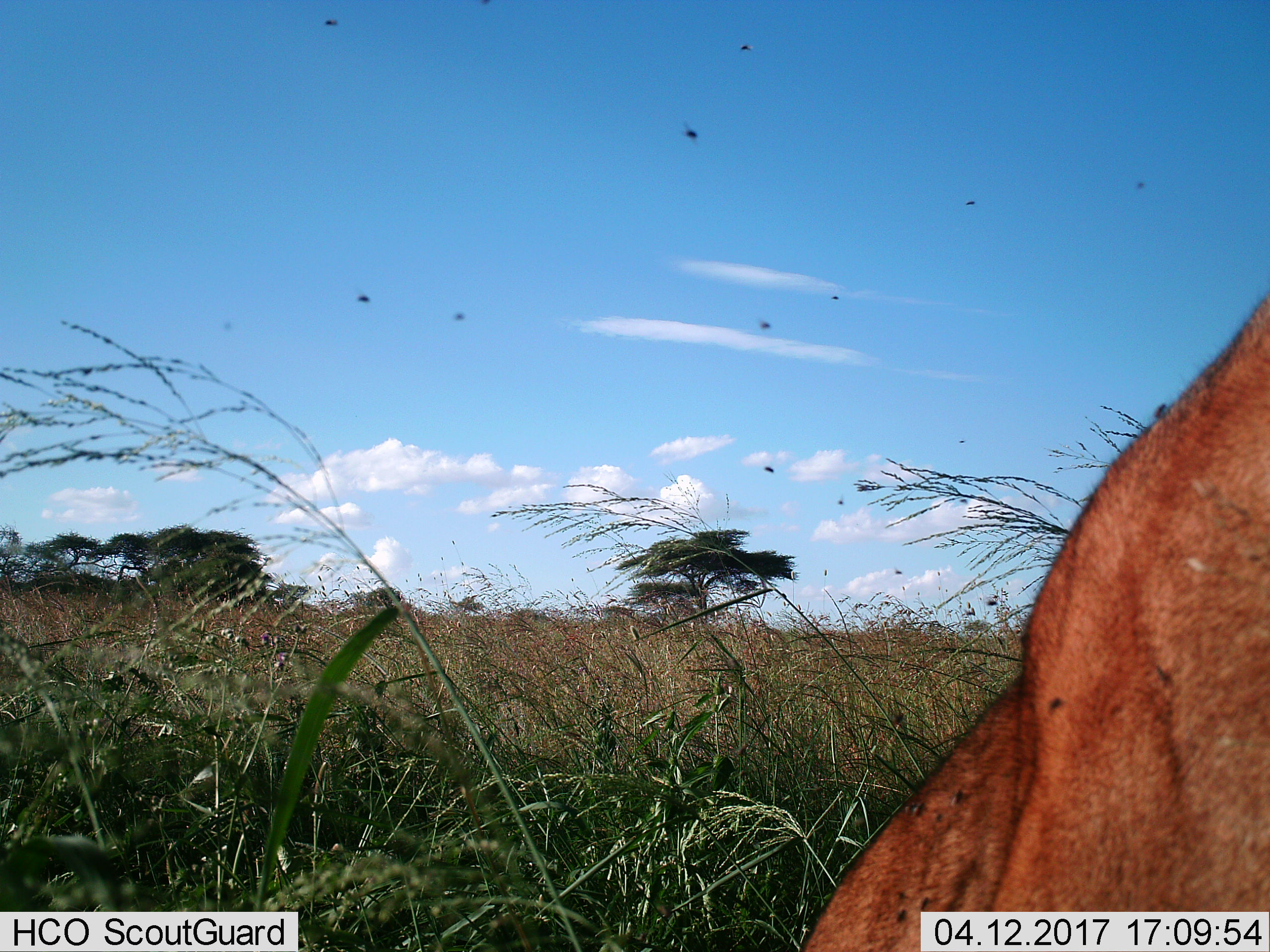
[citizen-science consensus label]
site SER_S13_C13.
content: unidentified animal